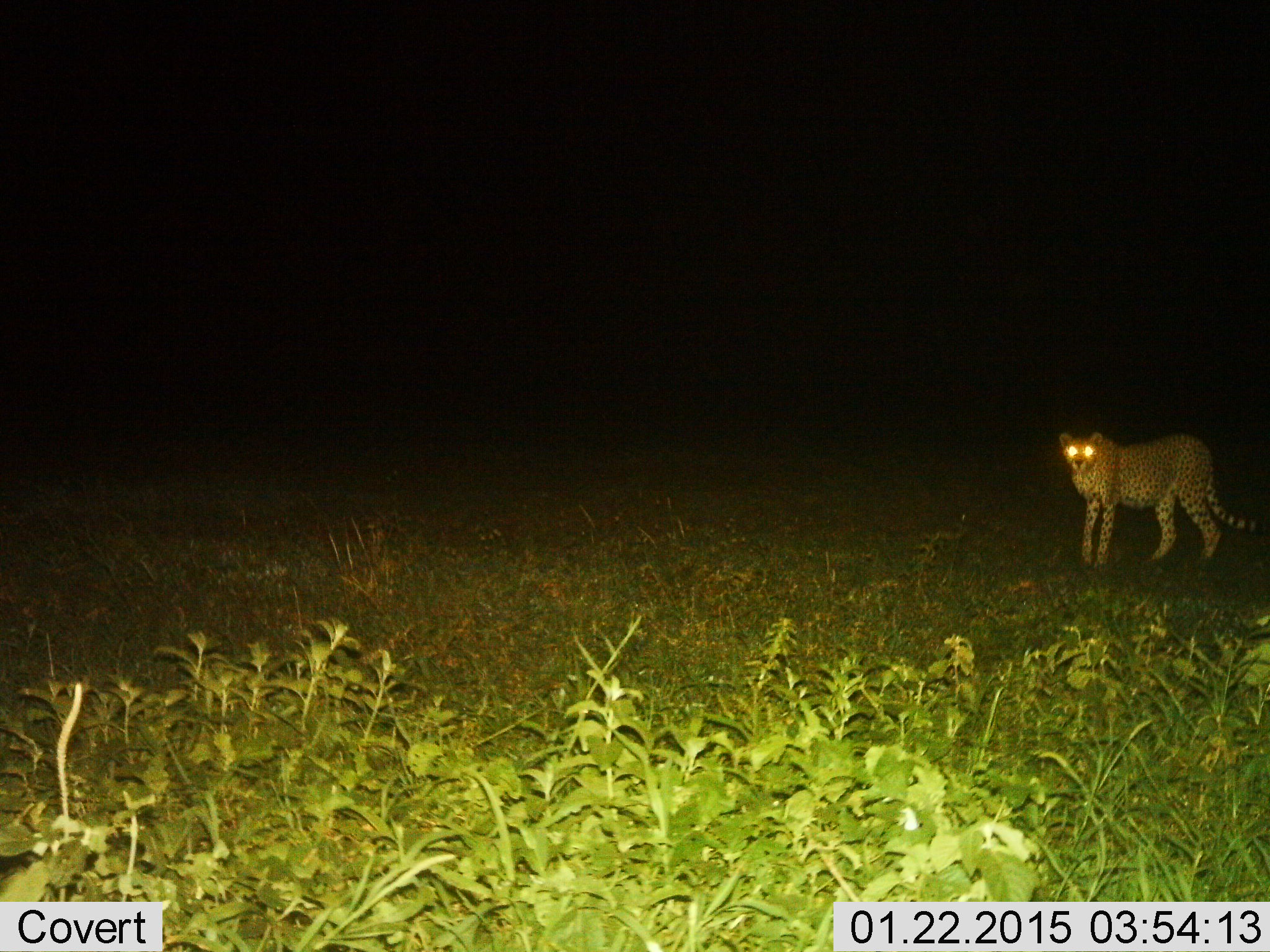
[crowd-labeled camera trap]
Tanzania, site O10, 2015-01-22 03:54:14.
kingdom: Animalia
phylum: Chordata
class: Mammalia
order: Carnivora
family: Felidae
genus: Acinonyx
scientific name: Acinonyx jubatus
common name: cheetah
Cheetah (Acinonyx jubatus), count 1. Behavior (volunteer vote fractions): standing 90%, resting 0%, moving 10%, interacting 0%. Young present (vote fraction): 0%. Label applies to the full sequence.